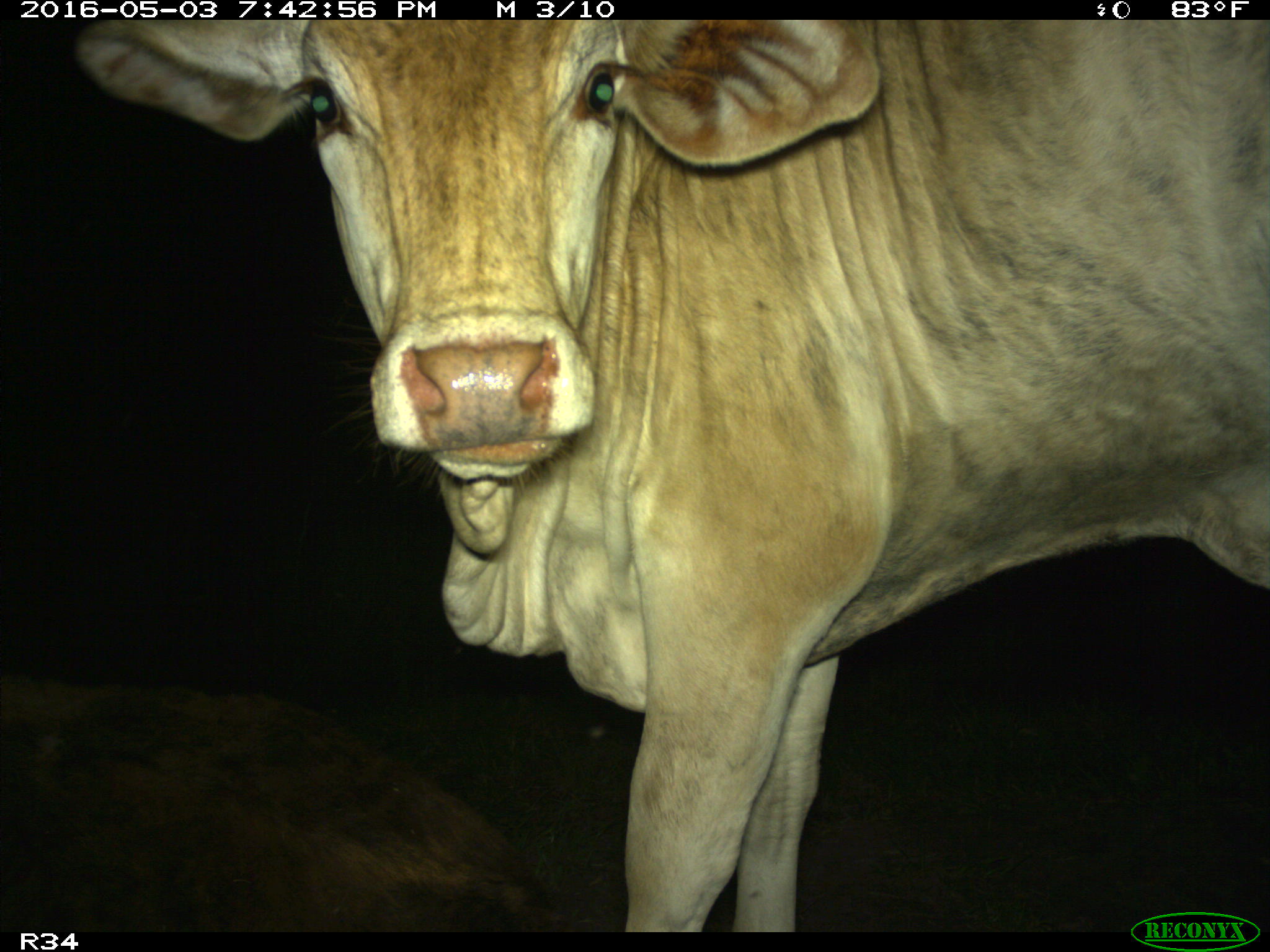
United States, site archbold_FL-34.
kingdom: Animalia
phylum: Chordata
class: Mammalia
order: Artiodactyla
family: Bovidae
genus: Bos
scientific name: Bos taurus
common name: domestic cow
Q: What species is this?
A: Bos taurus (domestic cow).